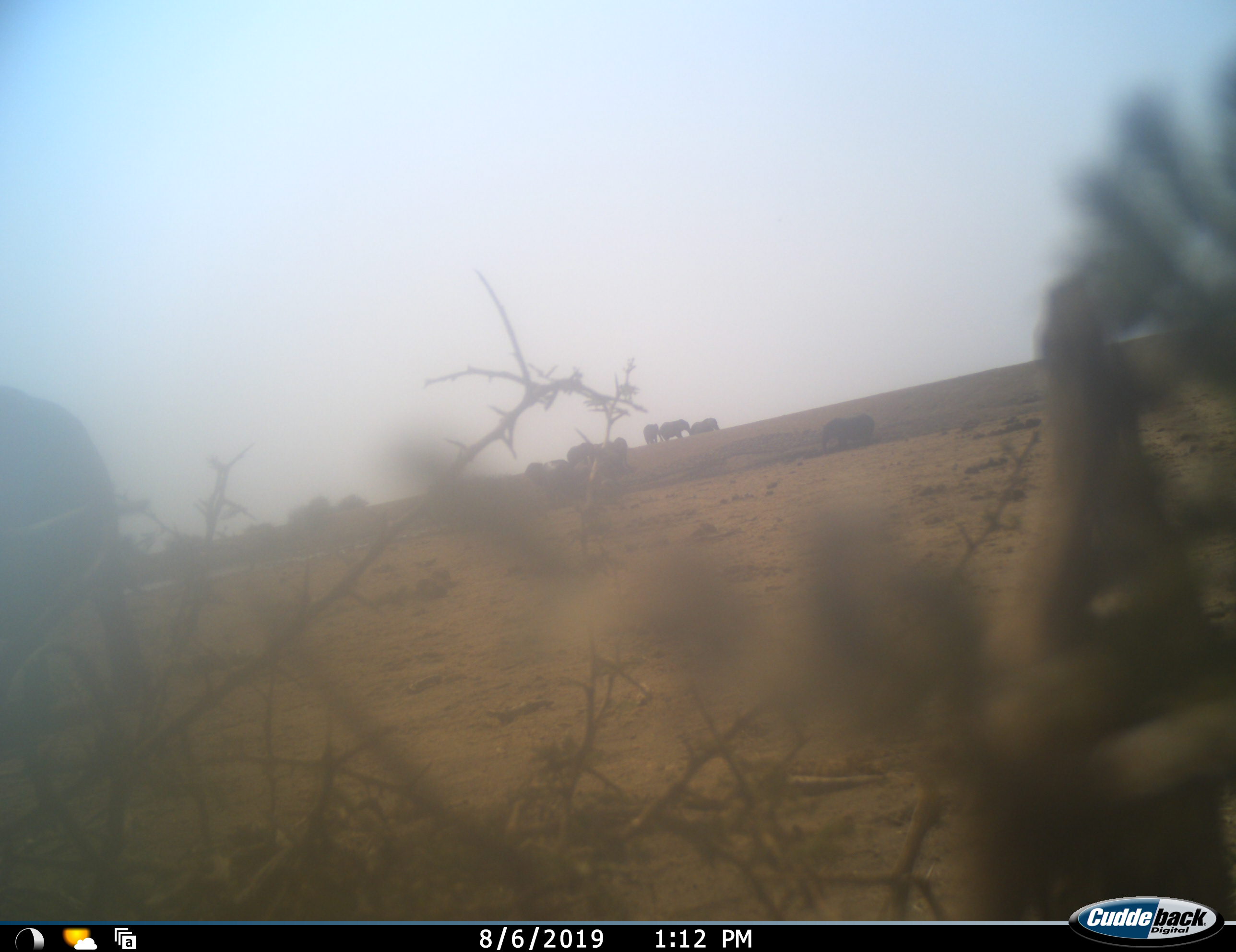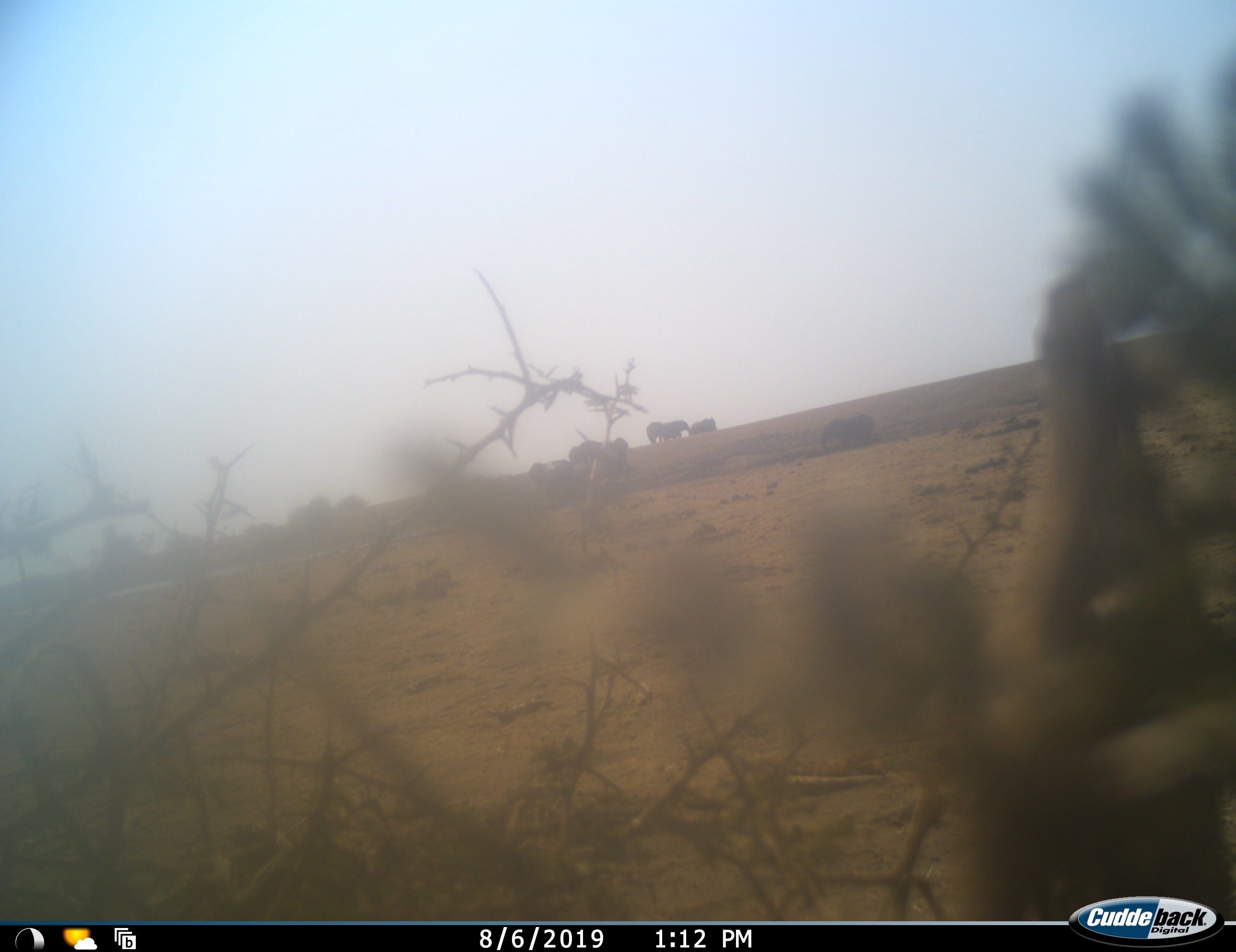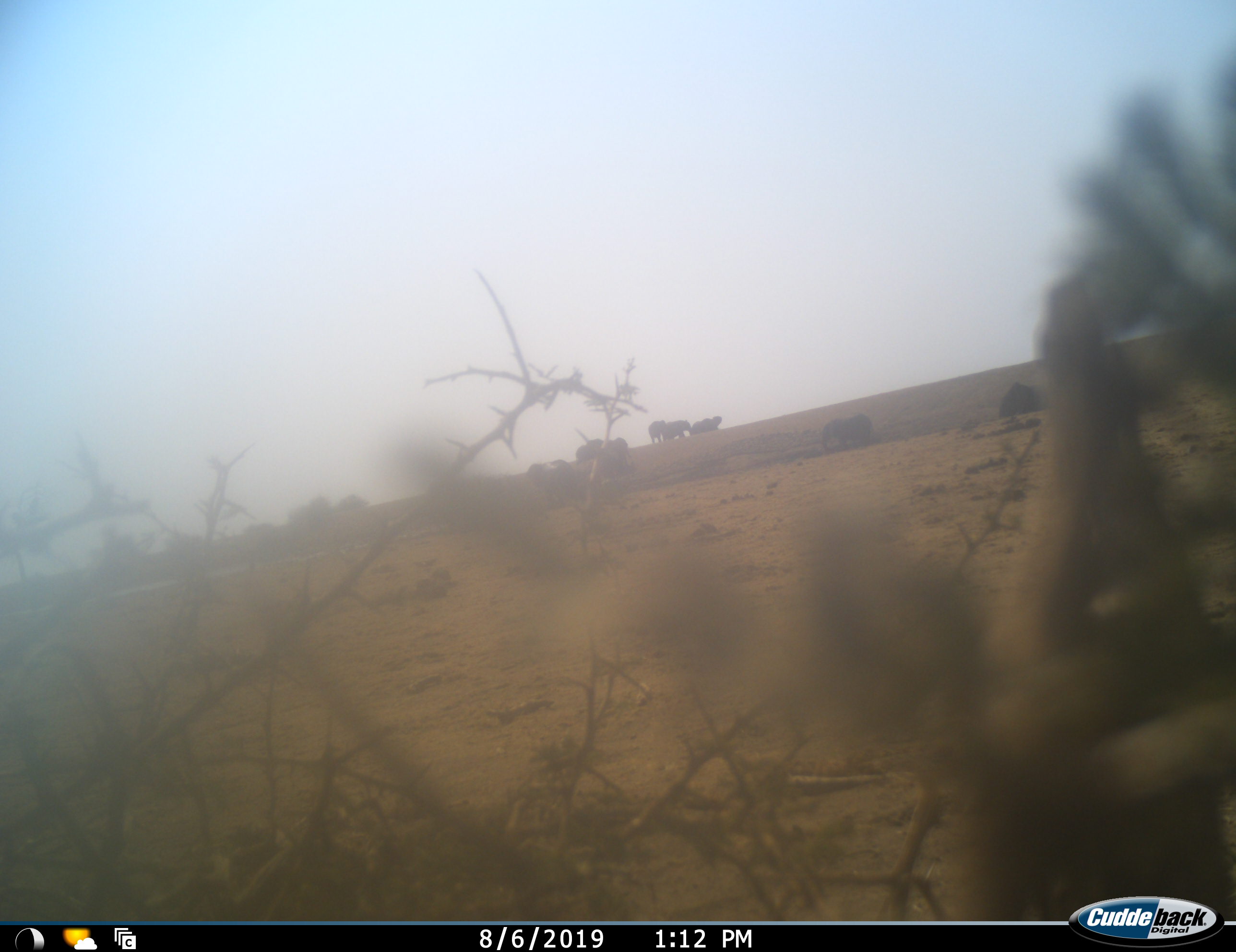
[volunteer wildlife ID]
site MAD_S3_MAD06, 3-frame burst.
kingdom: Animalia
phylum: Chordata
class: Mammalia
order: Proboscidea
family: Elephantidae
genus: Loxodonta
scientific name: Loxodonta africana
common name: african bush elephant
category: elephant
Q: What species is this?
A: Elephant (african bush elephant) (Loxodonta africana).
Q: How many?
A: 9.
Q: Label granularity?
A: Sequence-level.